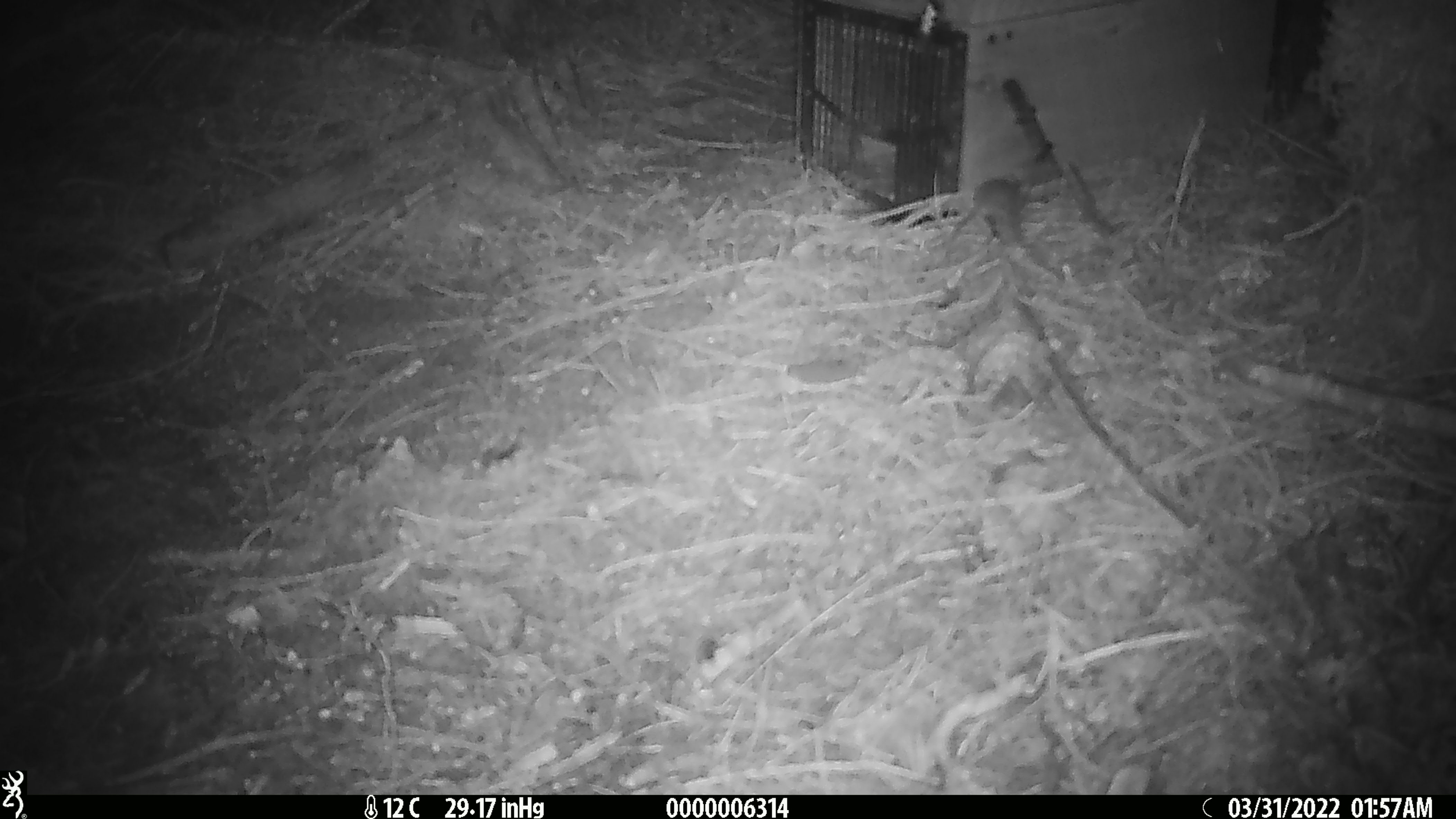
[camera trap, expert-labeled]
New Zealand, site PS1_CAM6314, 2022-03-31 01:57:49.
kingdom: Animalia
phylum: Chordata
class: Mammalia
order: Rodentia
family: Muridae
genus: Mus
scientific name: Mus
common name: mouse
Mouse (Mus).